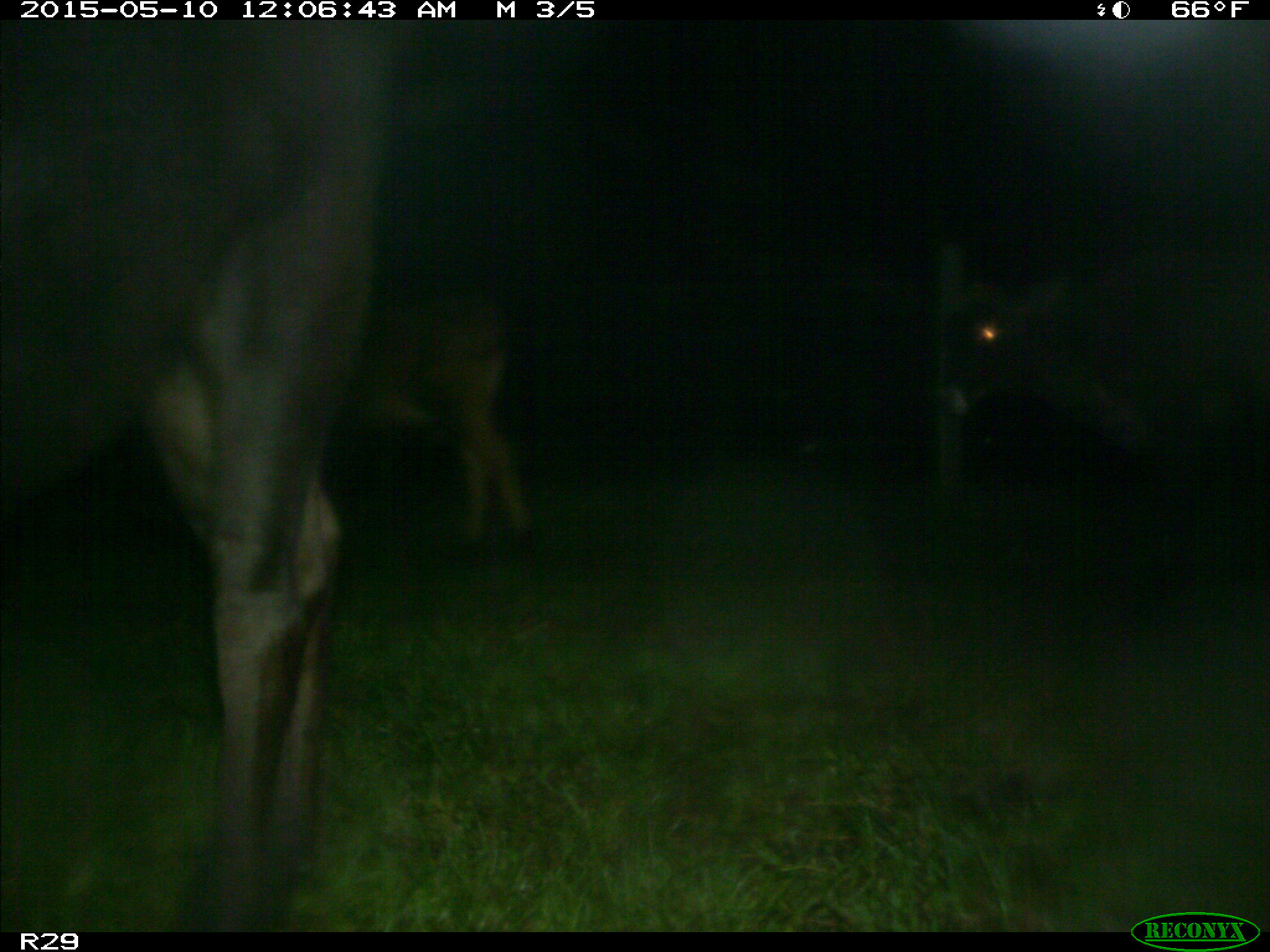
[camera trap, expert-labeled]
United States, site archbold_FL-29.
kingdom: Animalia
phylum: Chordata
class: Mammalia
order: Artiodactyla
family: Bovidae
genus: Bos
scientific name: Bos taurus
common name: domestic cow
Bos taurus (domestic cow).